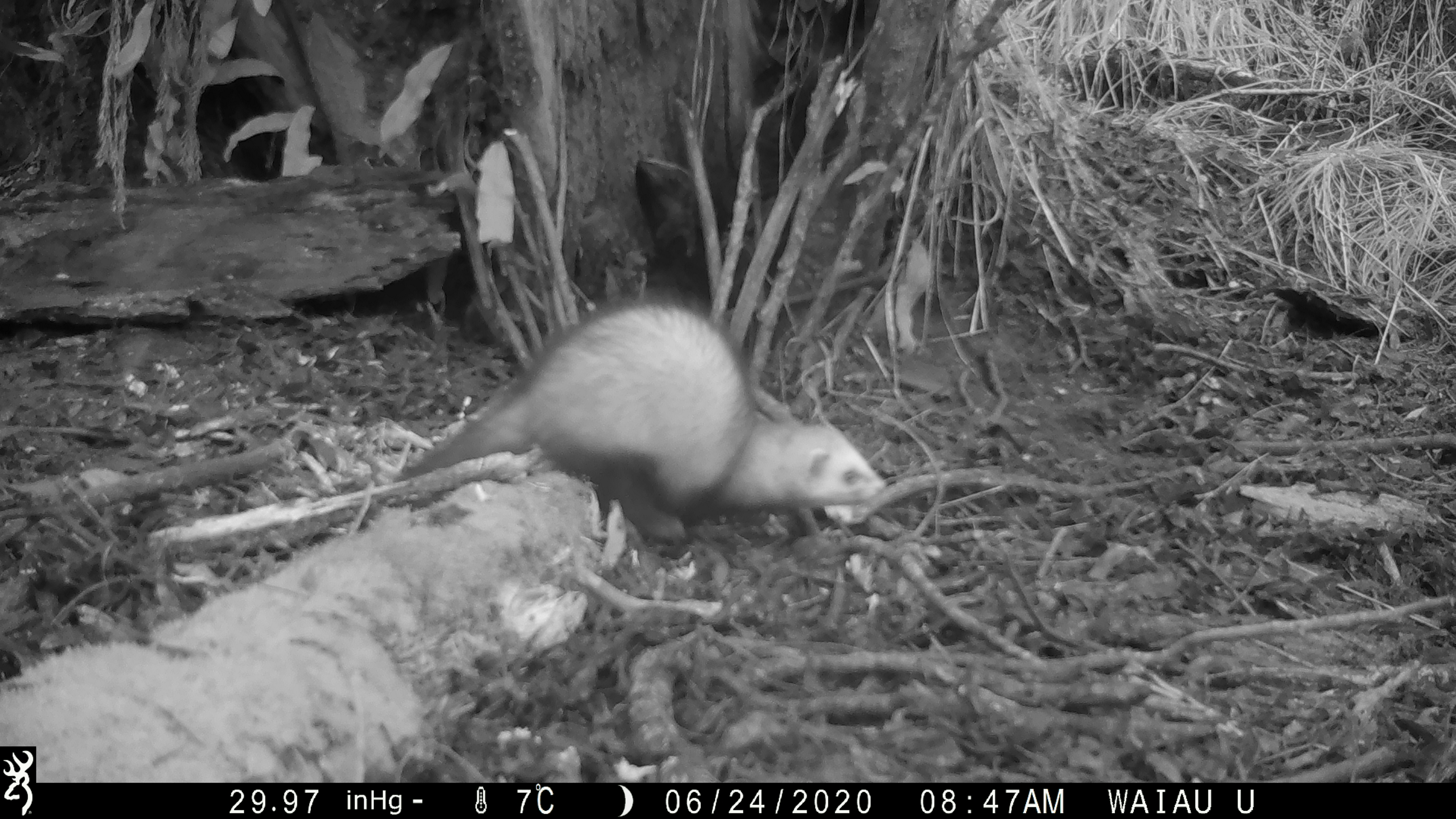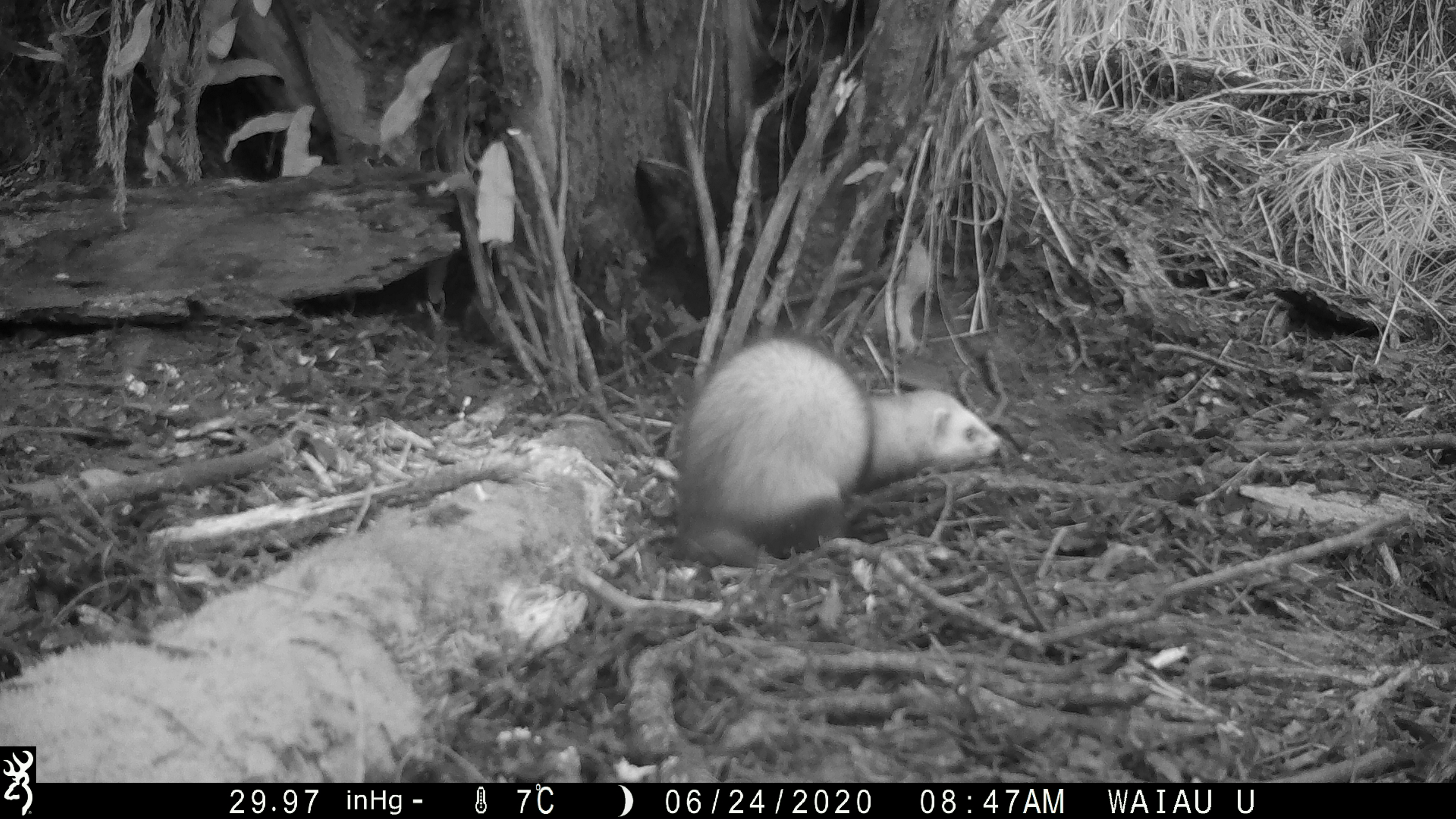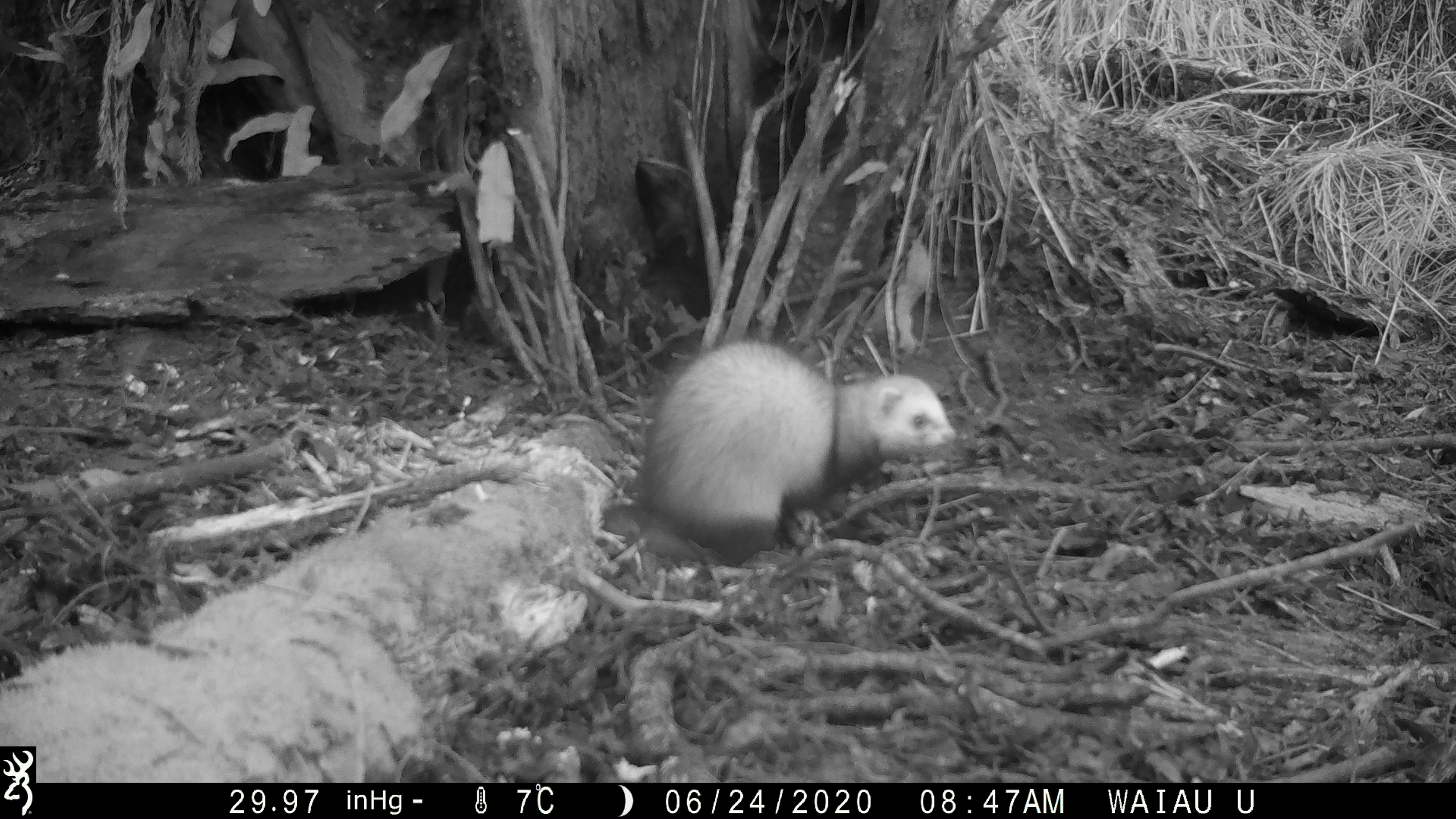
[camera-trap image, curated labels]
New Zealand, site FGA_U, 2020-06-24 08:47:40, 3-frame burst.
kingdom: Animalia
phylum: Chordata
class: Mammalia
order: Carnivora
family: Mustelidae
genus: Mustela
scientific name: Mustela furo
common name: ferret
Ferret (Mustela furo).